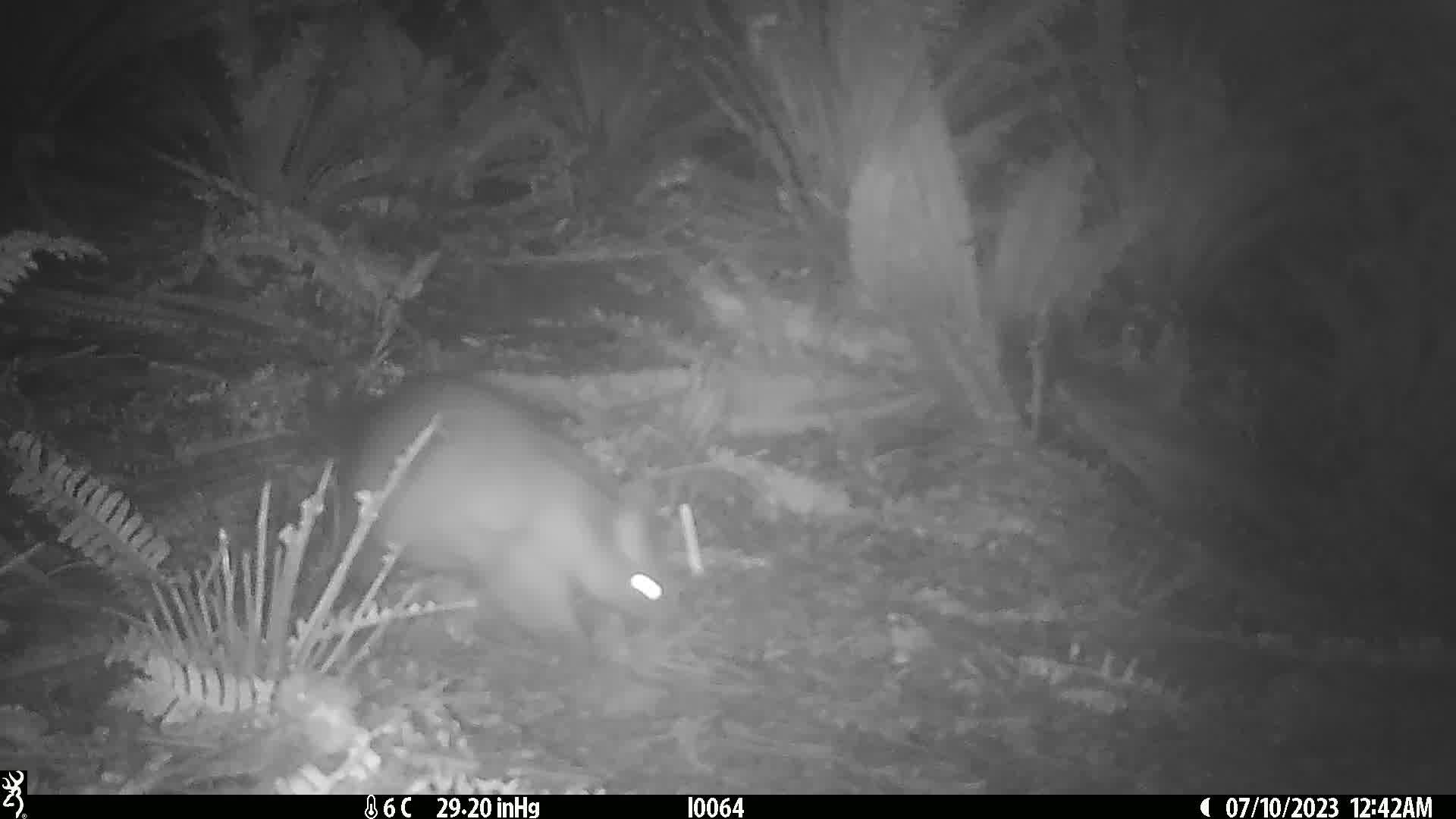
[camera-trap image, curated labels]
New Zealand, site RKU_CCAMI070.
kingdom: Animalia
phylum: Chordata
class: Mammalia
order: Diprotodontia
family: Phalangeridae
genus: Trichosurus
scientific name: Trichosurus vulpecula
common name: common brushtail possum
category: possum